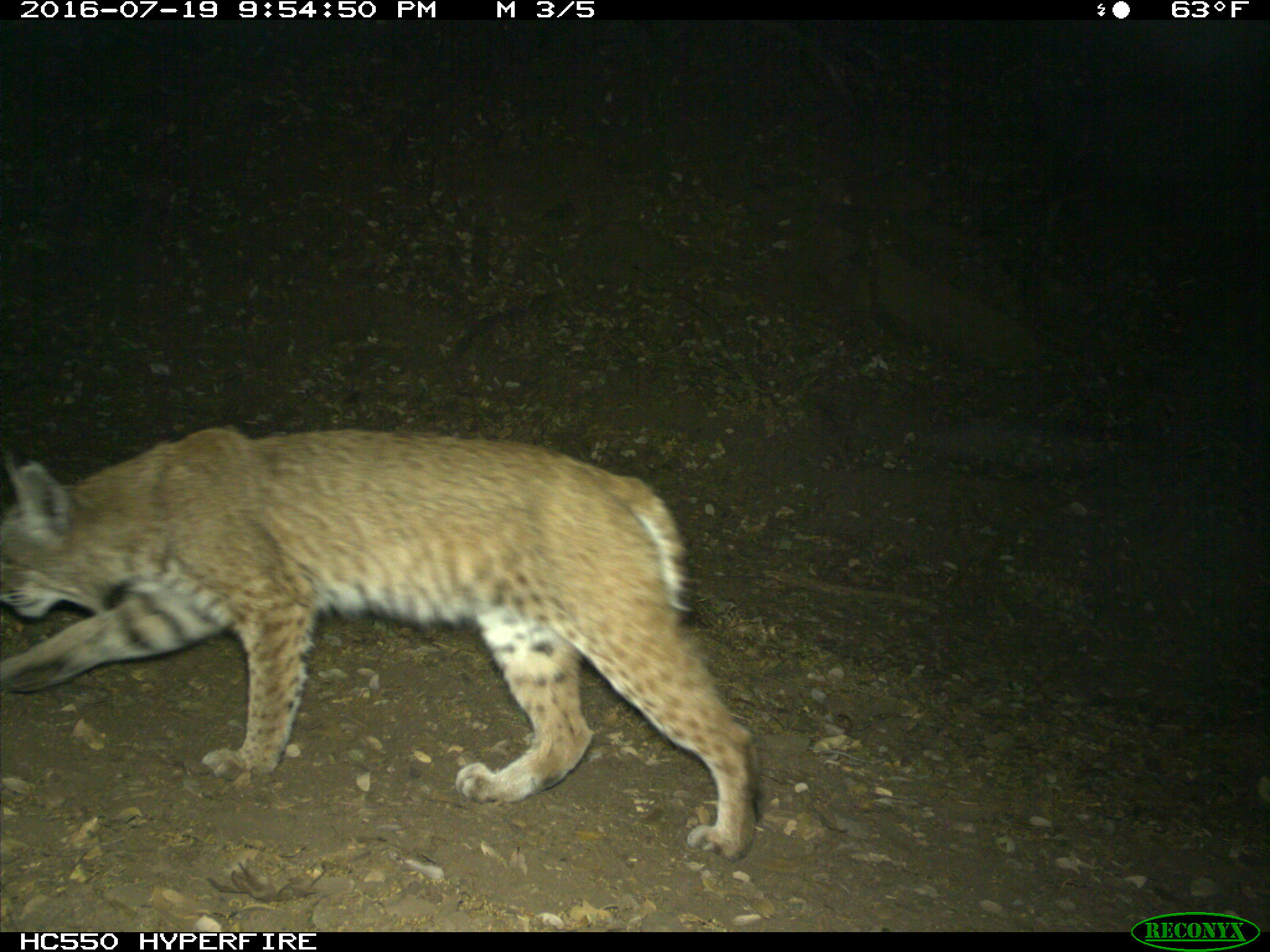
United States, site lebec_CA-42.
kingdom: Animalia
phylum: Chordata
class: Mammalia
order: Carnivora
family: Felidae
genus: Lynx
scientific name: Lynx rufus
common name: bobcat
Lynx rufus (bobcat).